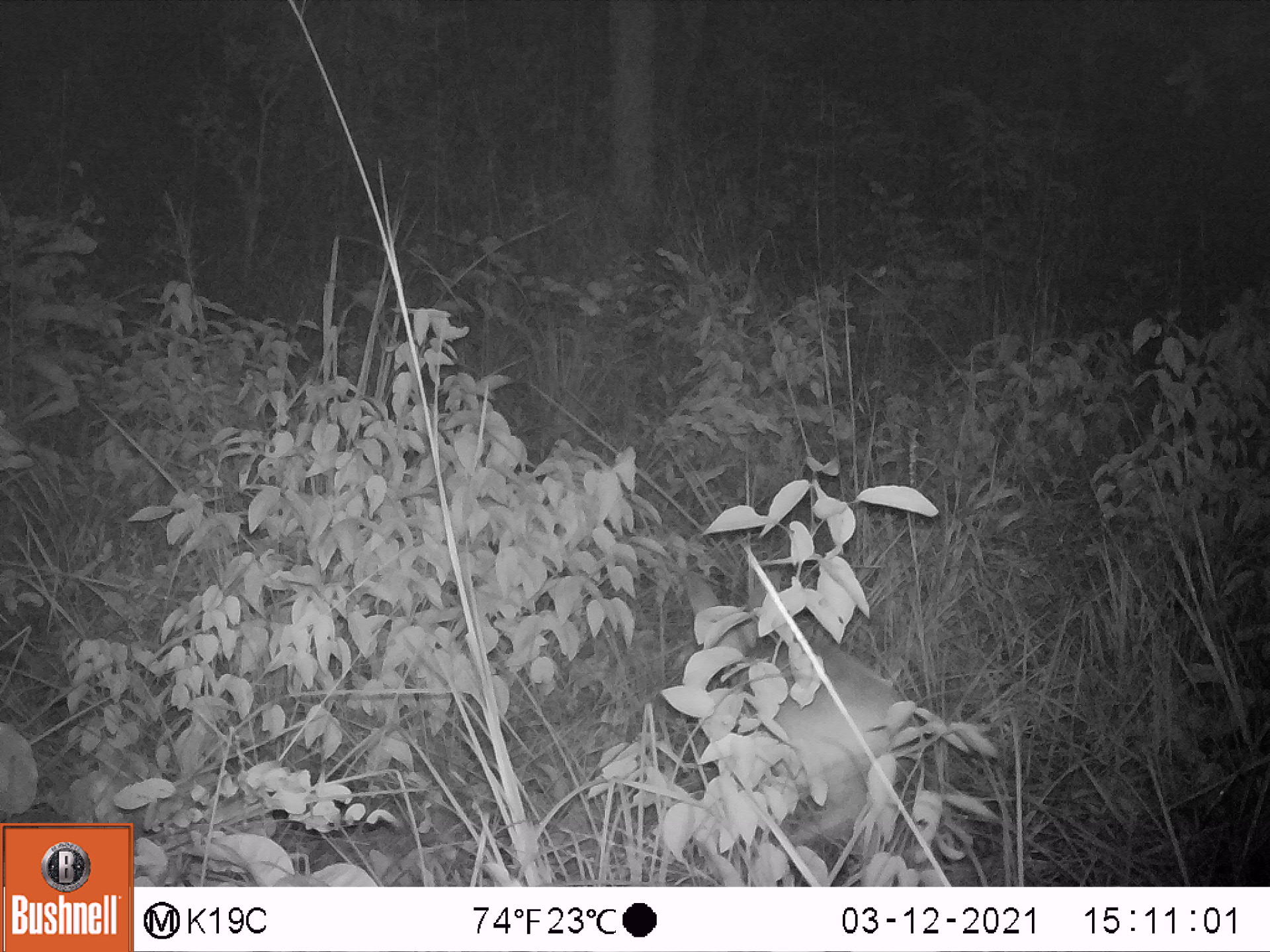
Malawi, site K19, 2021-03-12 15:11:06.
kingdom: Animalia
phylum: Chordata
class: Mammalia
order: Artiodactyla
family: Bovidae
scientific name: Antilopinae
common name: small antelope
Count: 1.